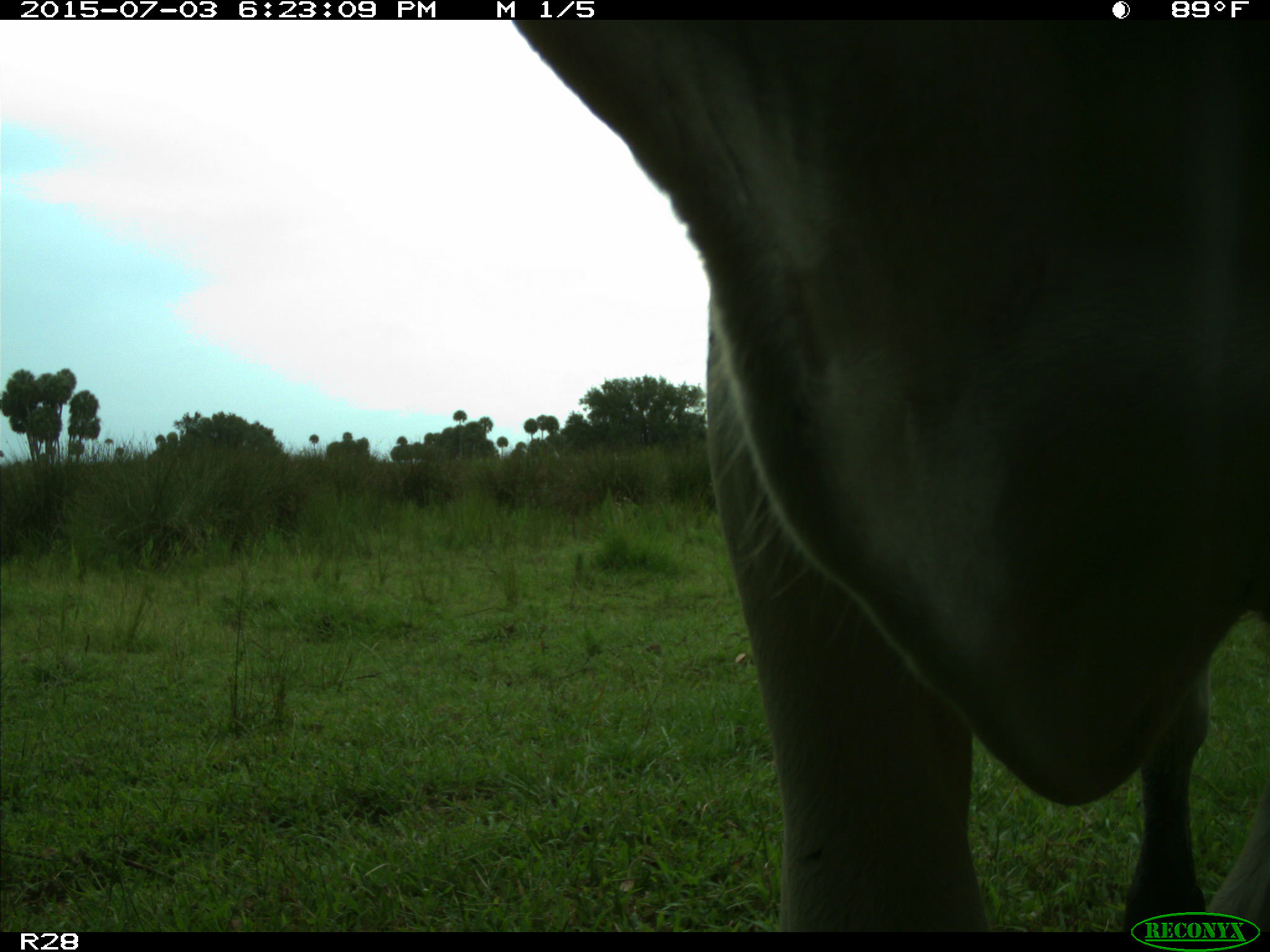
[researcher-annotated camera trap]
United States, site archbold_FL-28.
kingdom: Animalia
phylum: Chordata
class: Mammalia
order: Artiodactyla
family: Bovidae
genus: Bos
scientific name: Bos taurus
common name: domestic cow